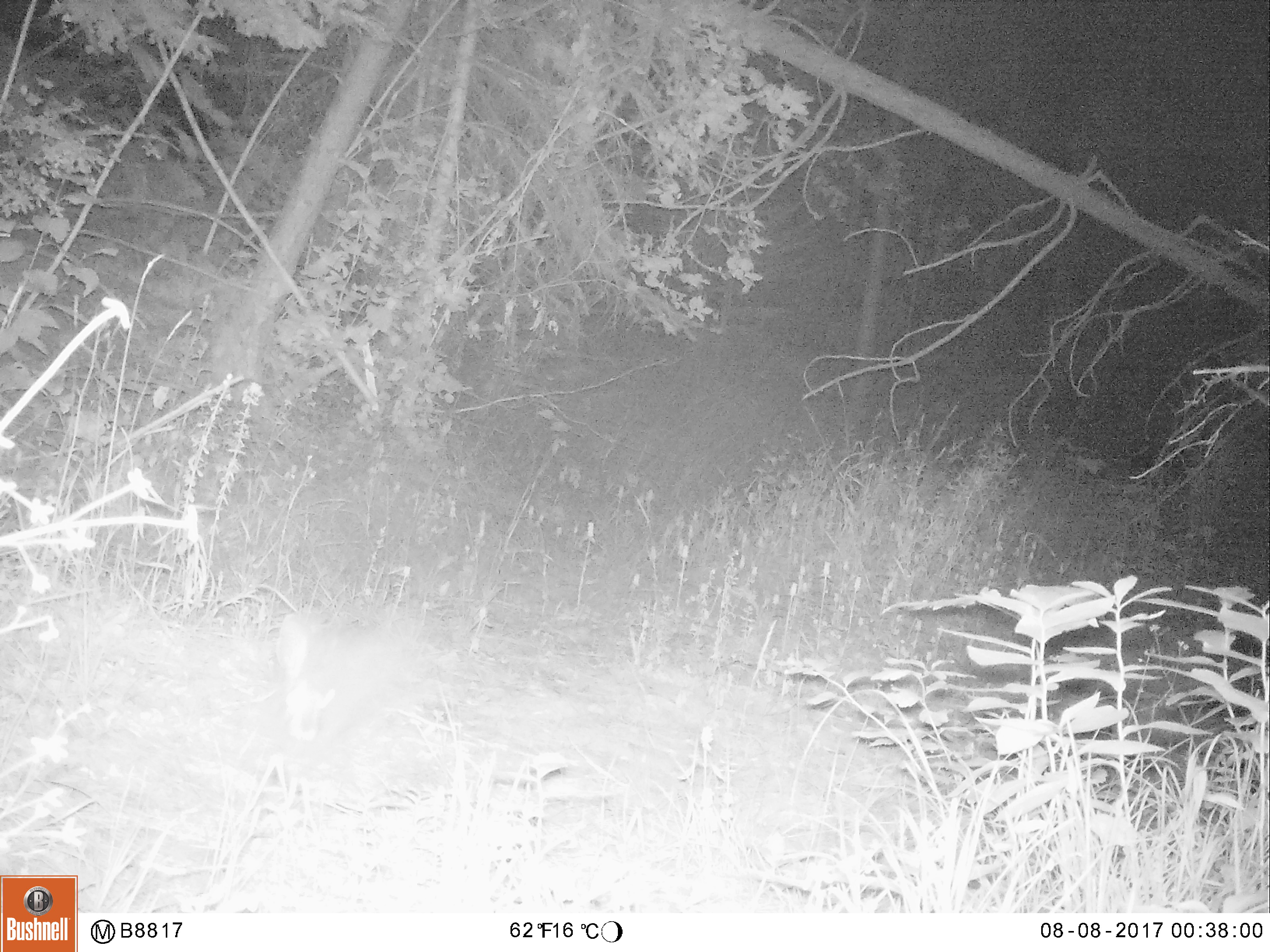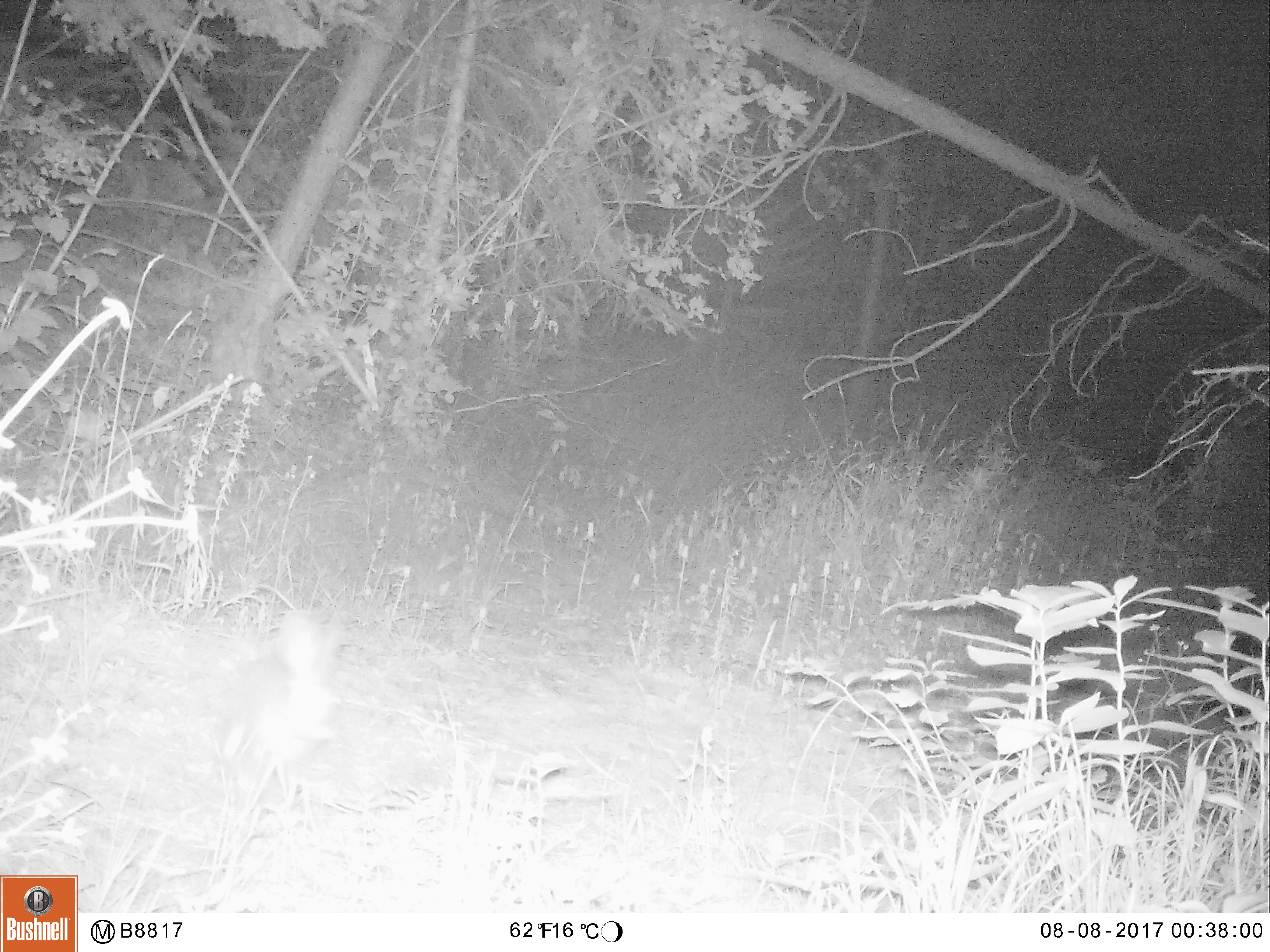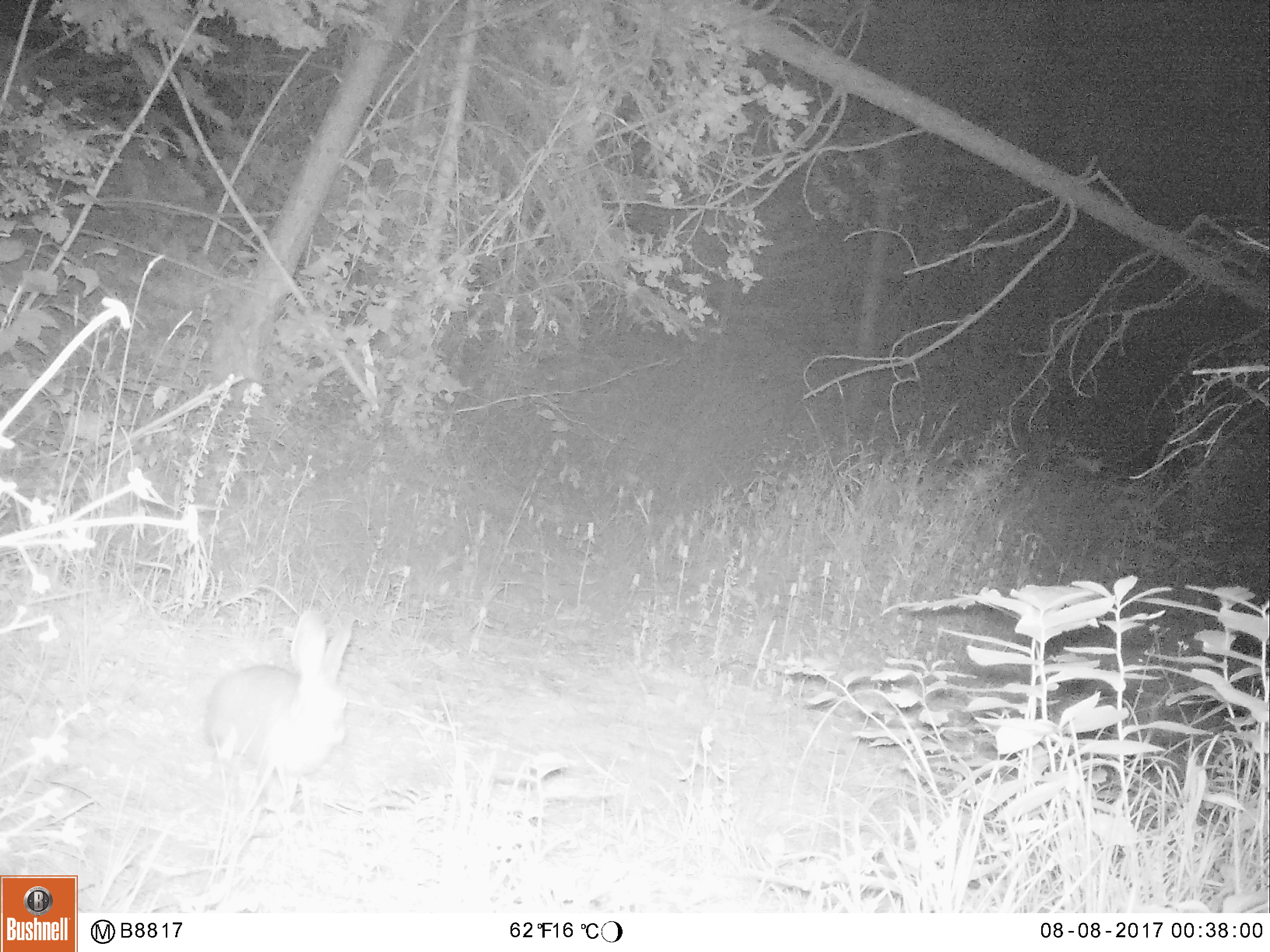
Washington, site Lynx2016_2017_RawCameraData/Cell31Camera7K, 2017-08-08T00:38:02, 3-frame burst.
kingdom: Animalia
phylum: Chordata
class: Mammalia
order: Lagomorpha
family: Leporidae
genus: Lepus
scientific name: Lepus americanus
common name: snowshoe hare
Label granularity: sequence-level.